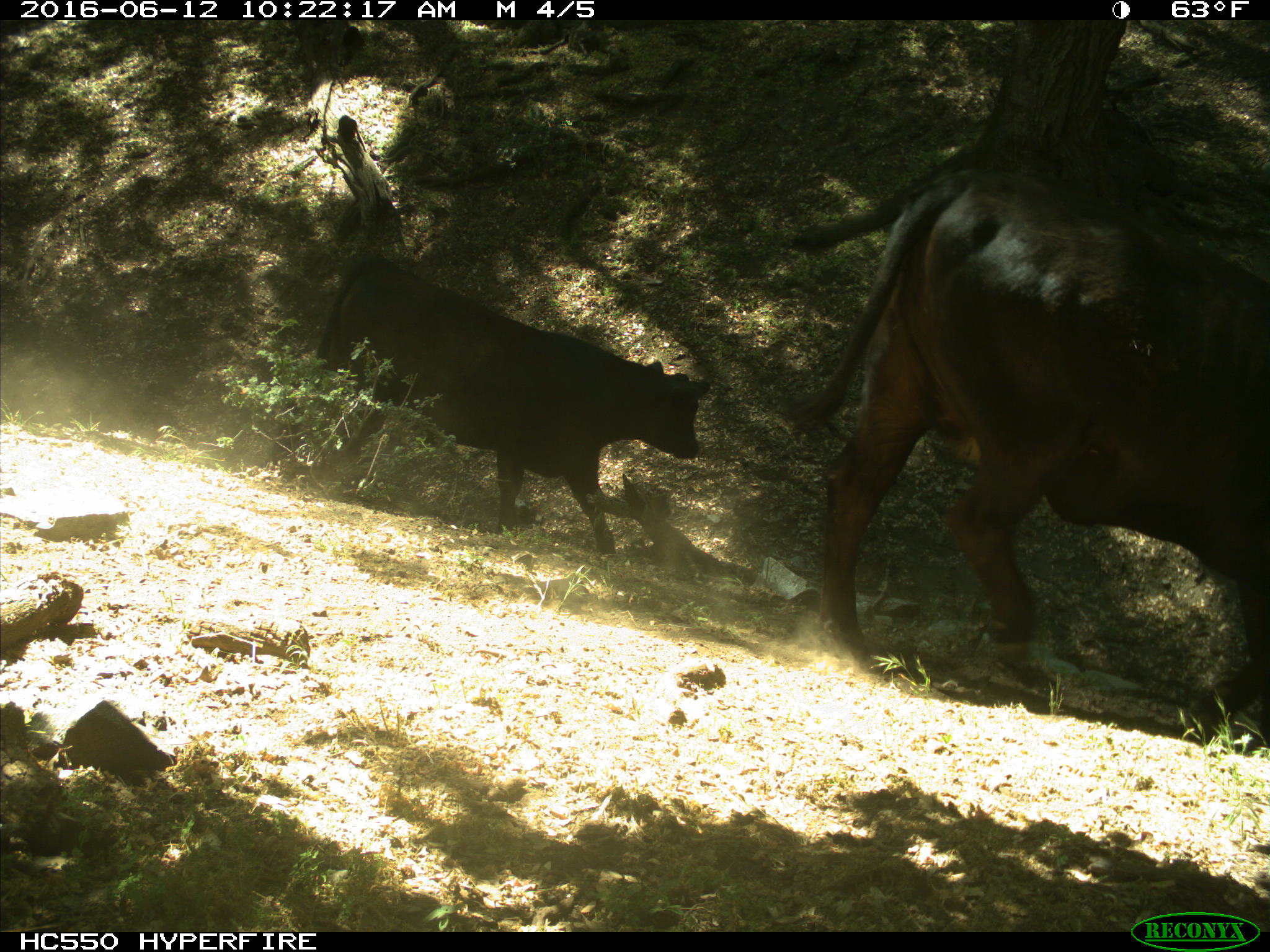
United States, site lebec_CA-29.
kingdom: Animalia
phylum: Chordata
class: Mammalia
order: Artiodactyla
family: Bovidae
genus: Bos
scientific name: Bos taurus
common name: domestic cow